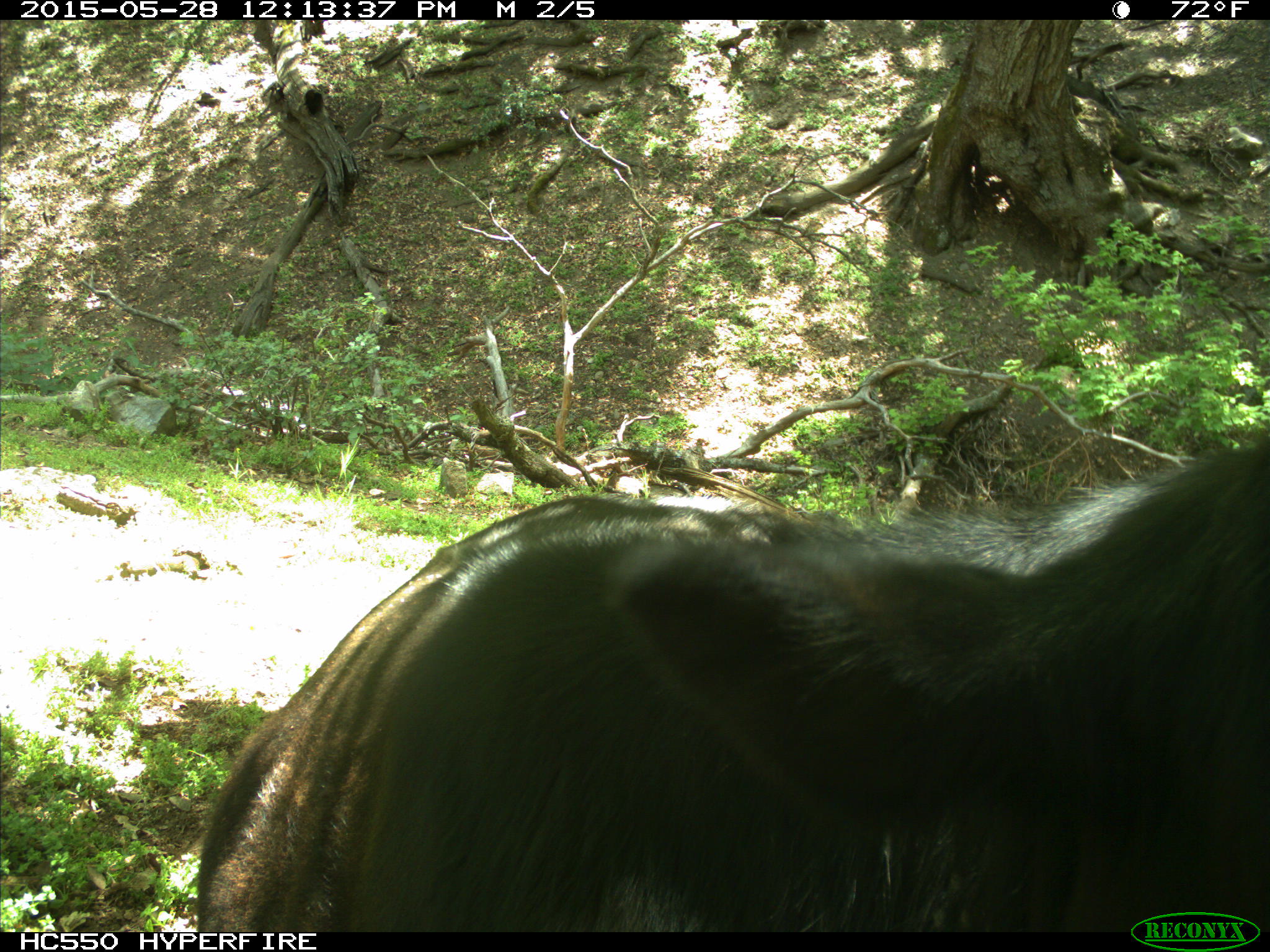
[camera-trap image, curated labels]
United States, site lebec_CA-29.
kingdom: Animalia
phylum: Chordata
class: Mammalia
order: Artiodactyla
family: Bovidae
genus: Bos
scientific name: Bos taurus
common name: domestic cow